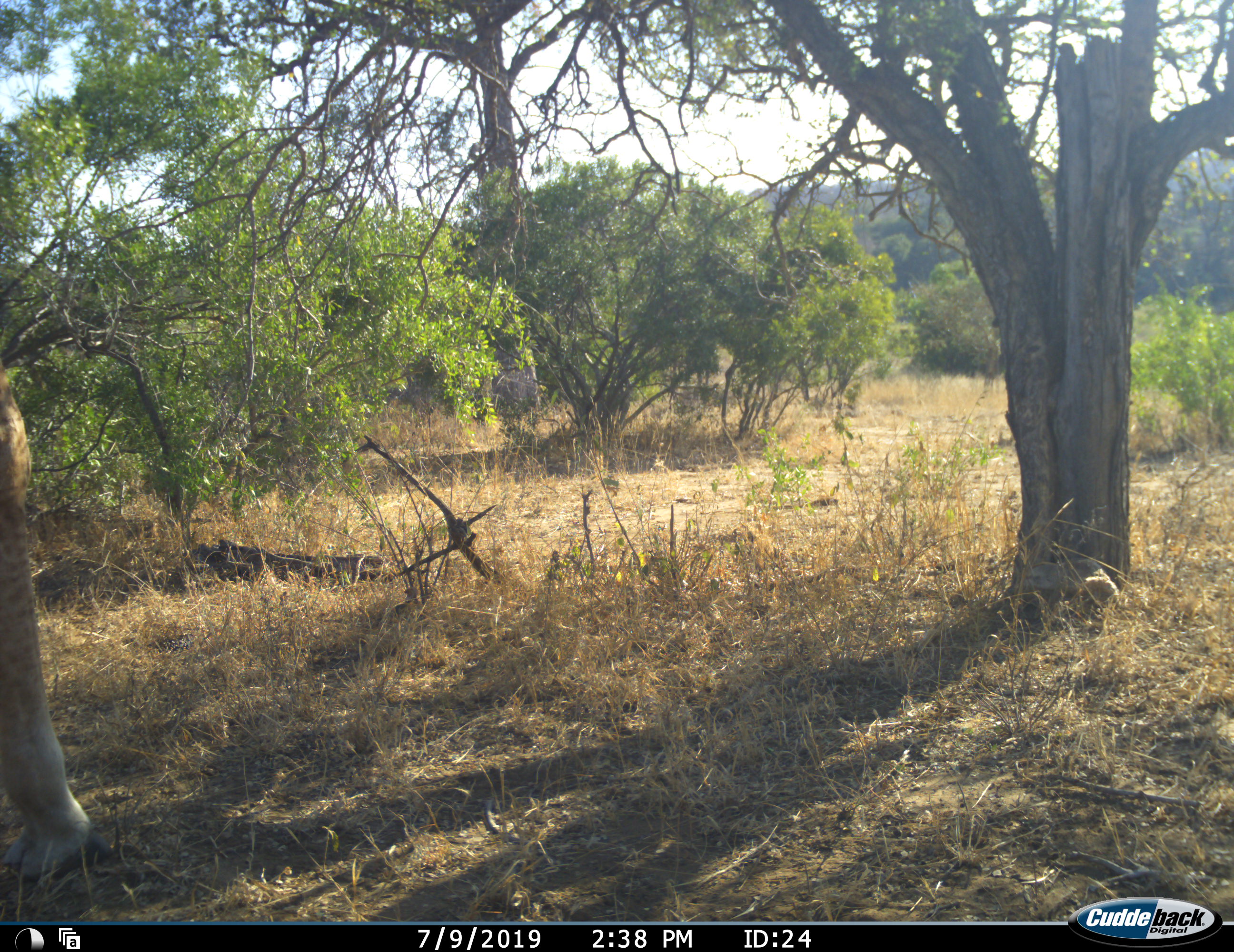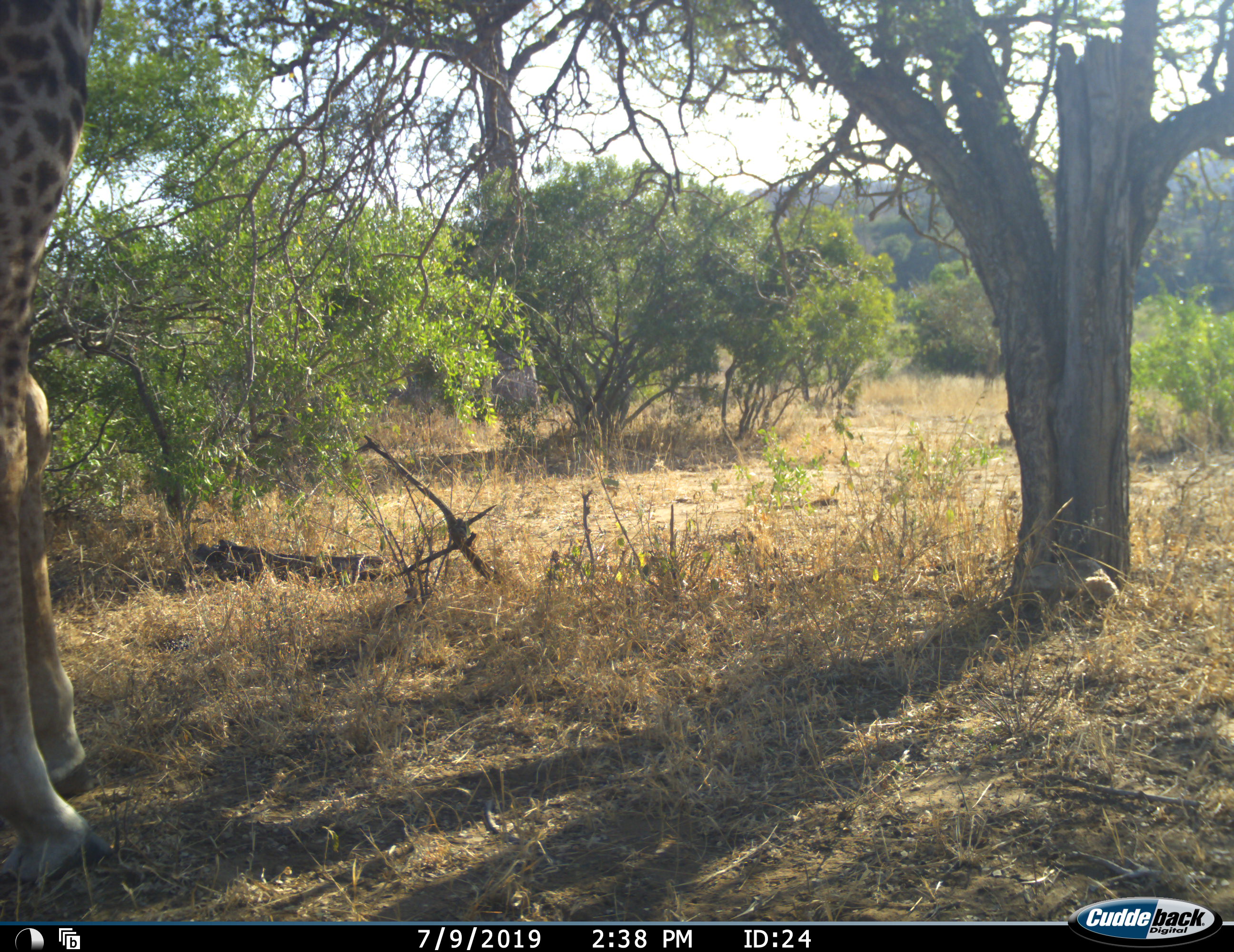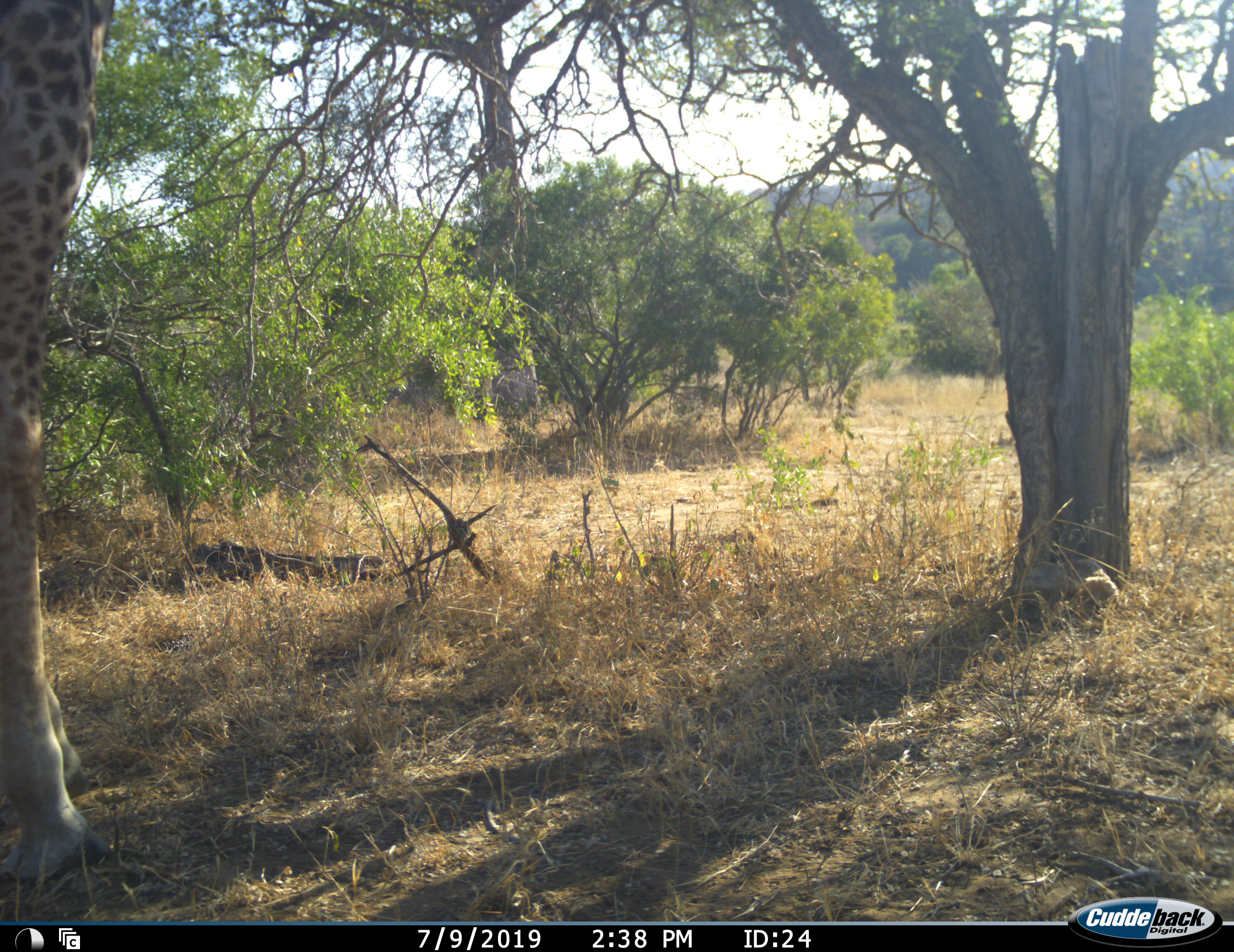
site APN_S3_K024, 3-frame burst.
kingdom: Animalia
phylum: Chordata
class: Mammalia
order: Artiodactyla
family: Giraffidae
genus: Giraffa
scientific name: Giraffa camelopardalis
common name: giraffe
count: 1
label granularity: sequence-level